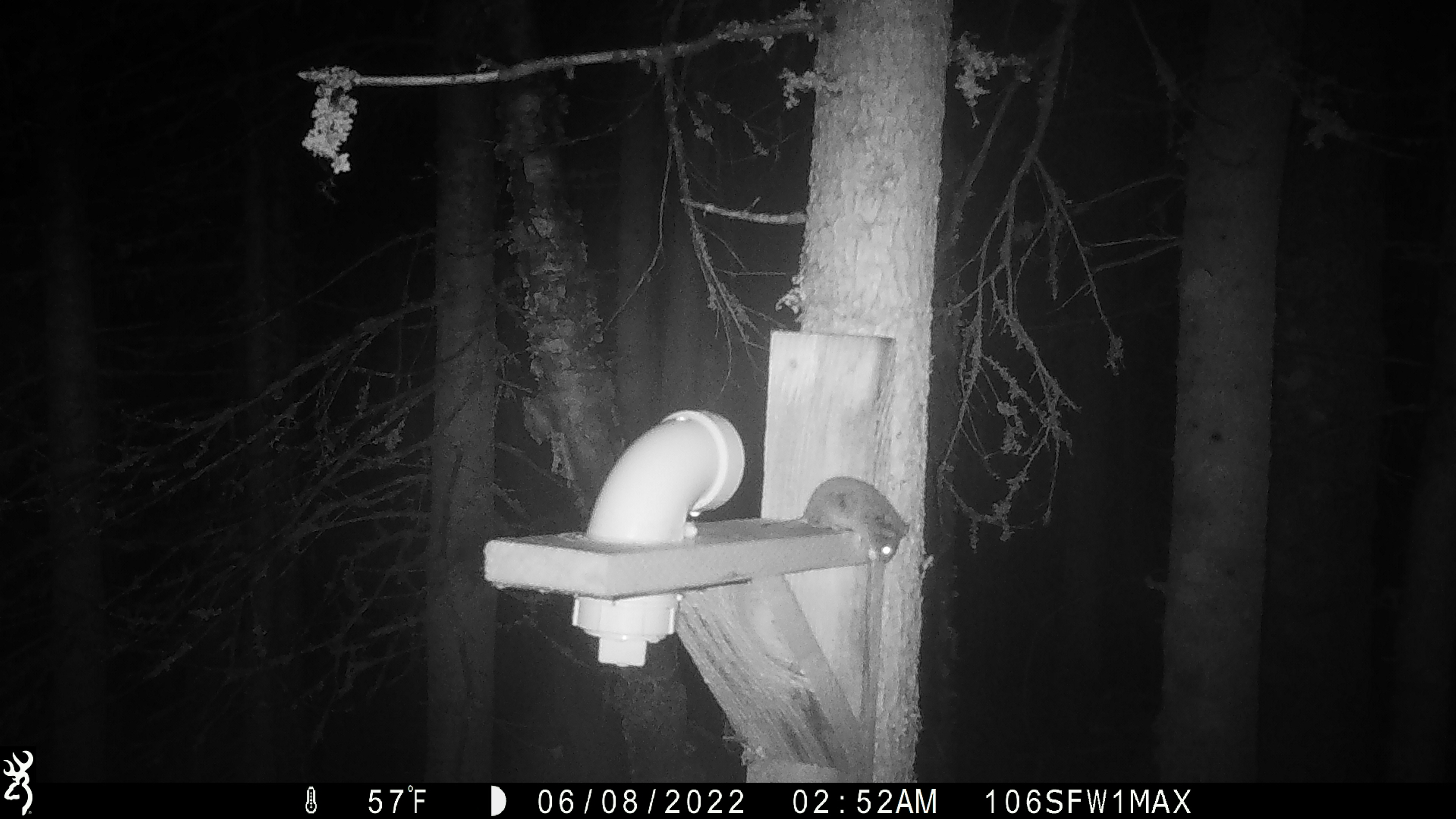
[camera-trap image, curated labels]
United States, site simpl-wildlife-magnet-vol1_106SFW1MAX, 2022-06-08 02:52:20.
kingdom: Animalia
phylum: Chordata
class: Mammalia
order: Rodentia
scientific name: Rodentia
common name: mouse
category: mouse sp.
Mouse sp. (mouse) (Rodentia).